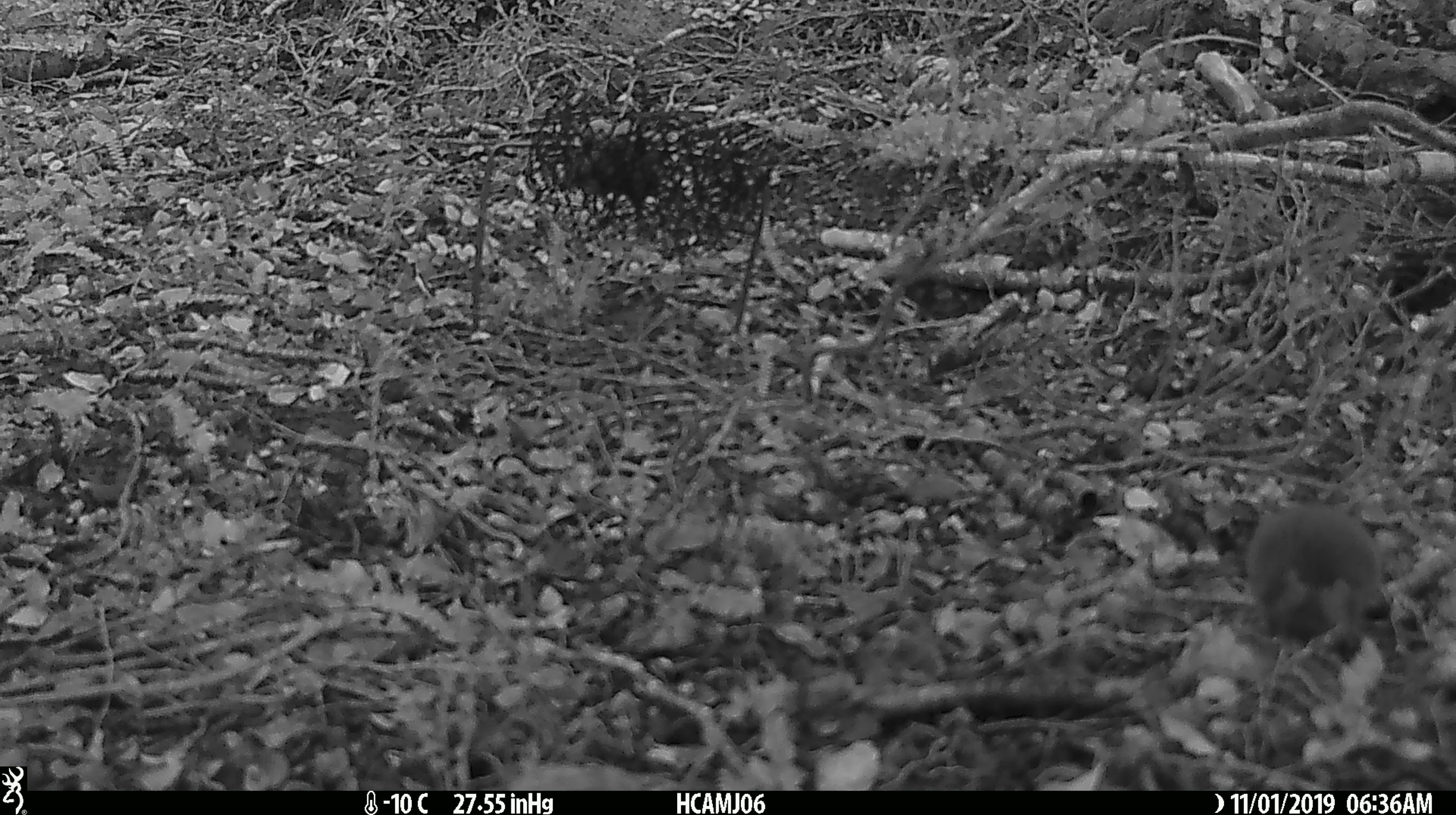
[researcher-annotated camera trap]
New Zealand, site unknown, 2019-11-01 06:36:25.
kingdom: Animalia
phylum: Chordata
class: Mammalia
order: Rodentia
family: Muridae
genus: Mus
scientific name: Mus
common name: mouse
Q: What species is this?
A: Mouse (Mus).